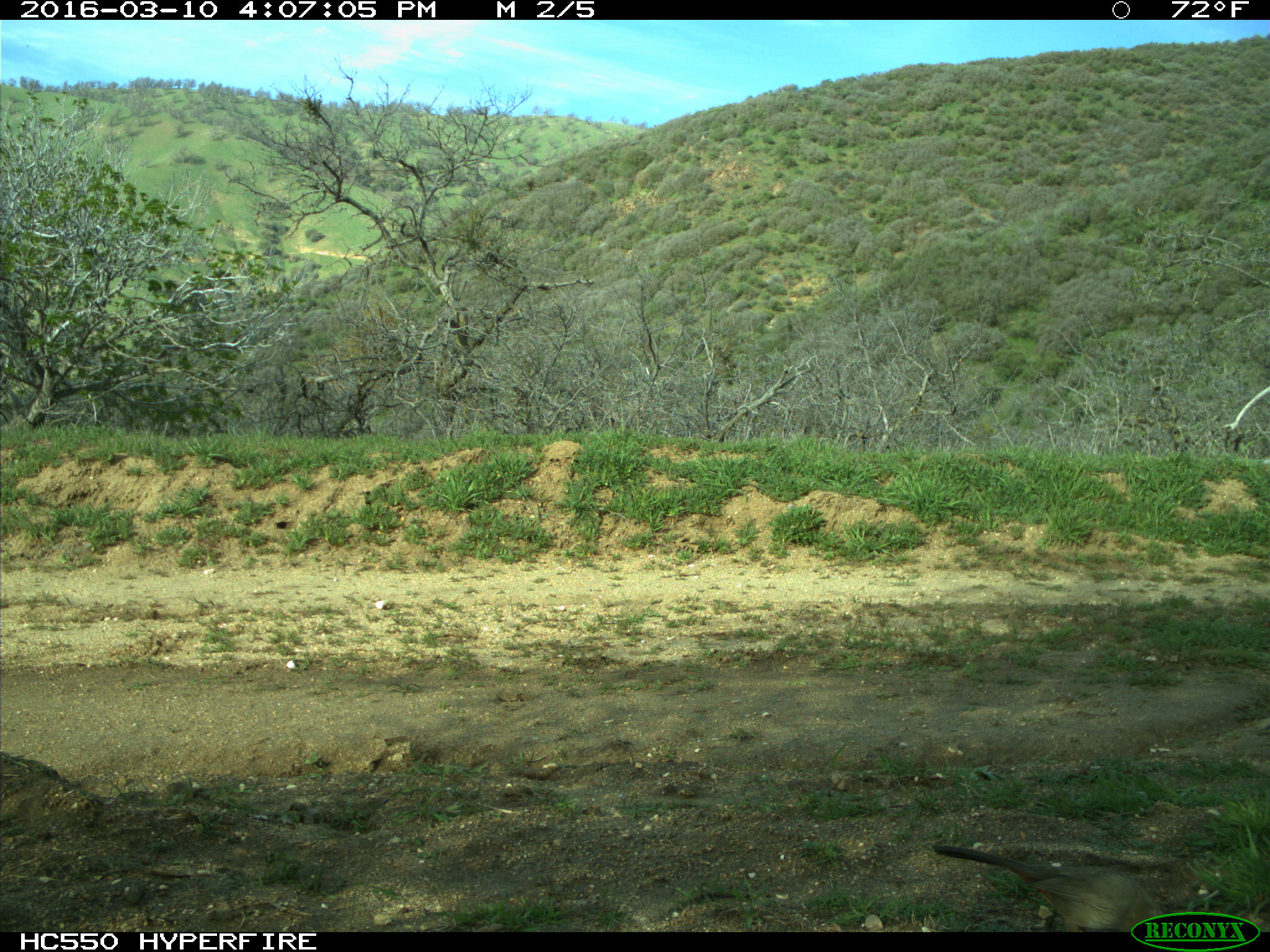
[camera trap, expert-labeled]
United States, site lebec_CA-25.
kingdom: Animalia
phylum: Chordata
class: Aves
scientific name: Aves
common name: birds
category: unidentified bird